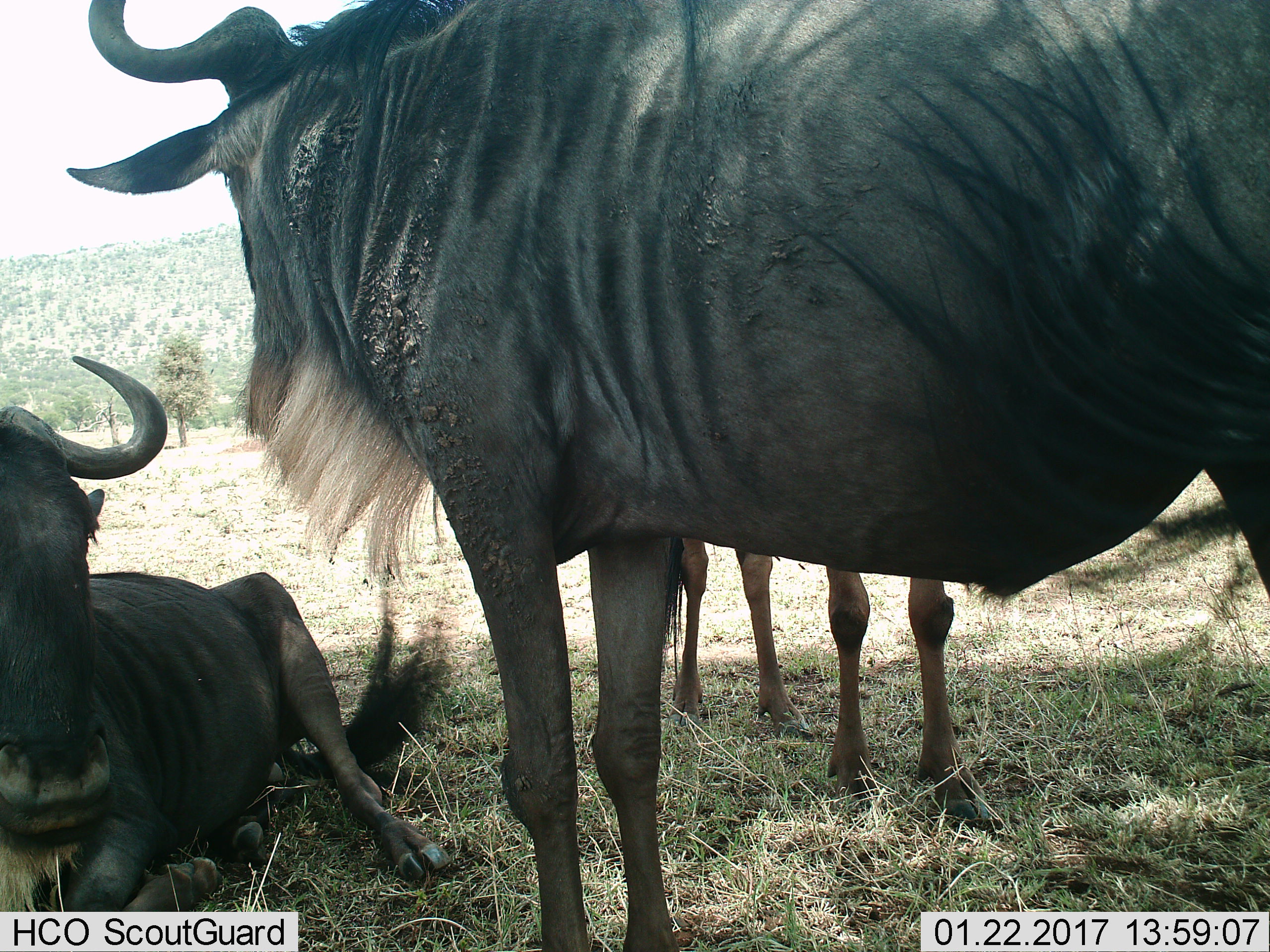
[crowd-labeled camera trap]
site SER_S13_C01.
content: unidentified animal